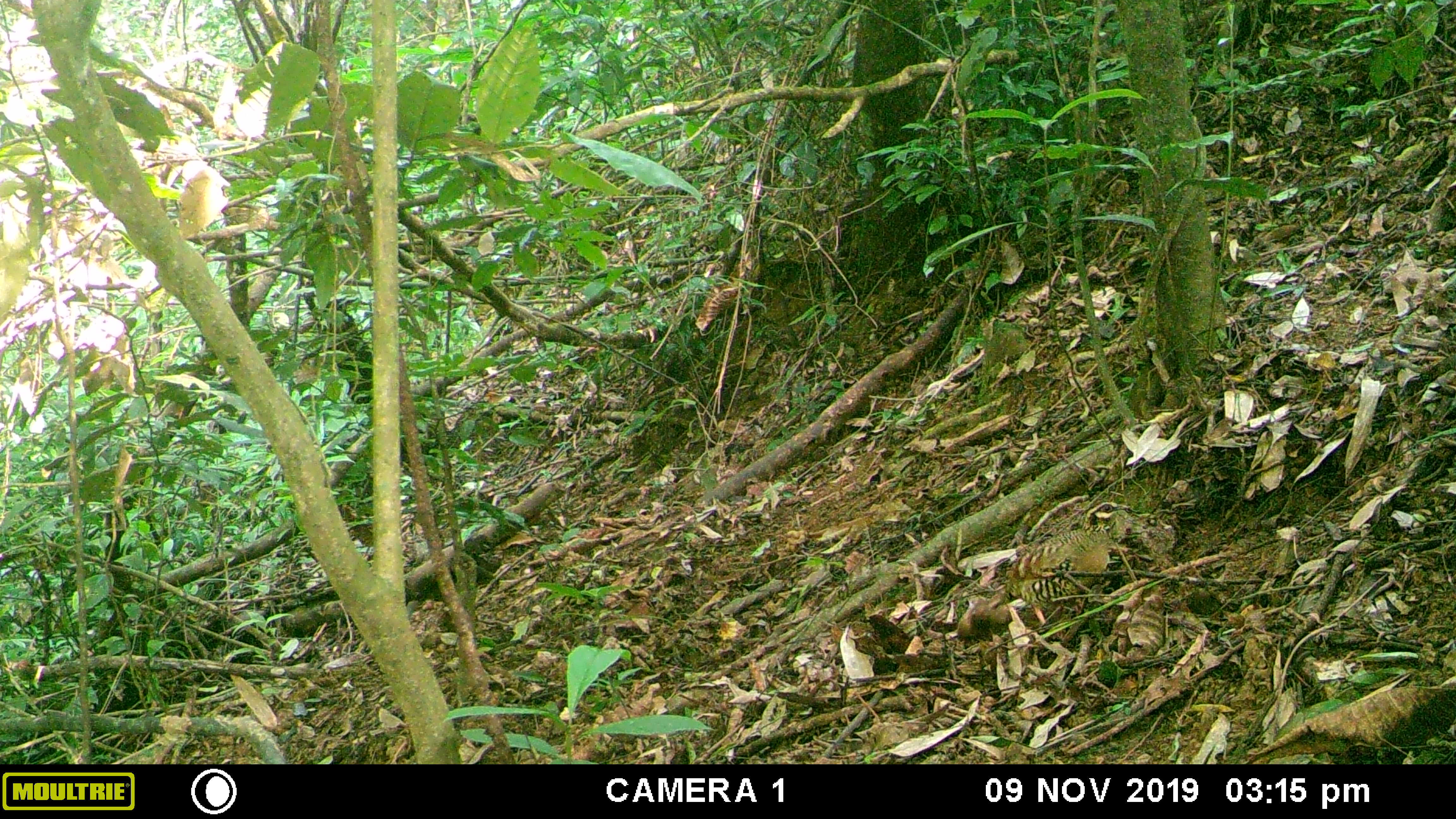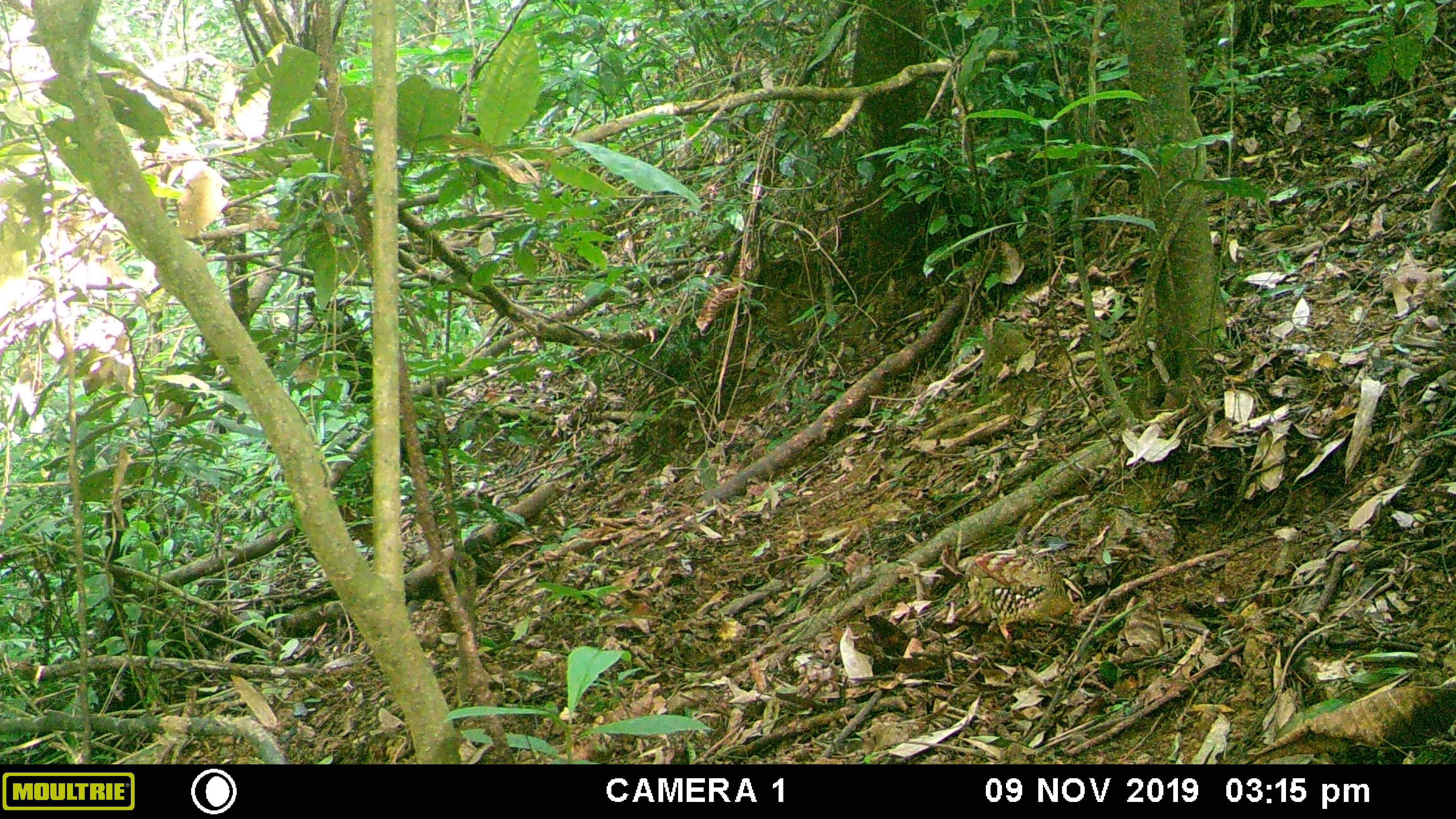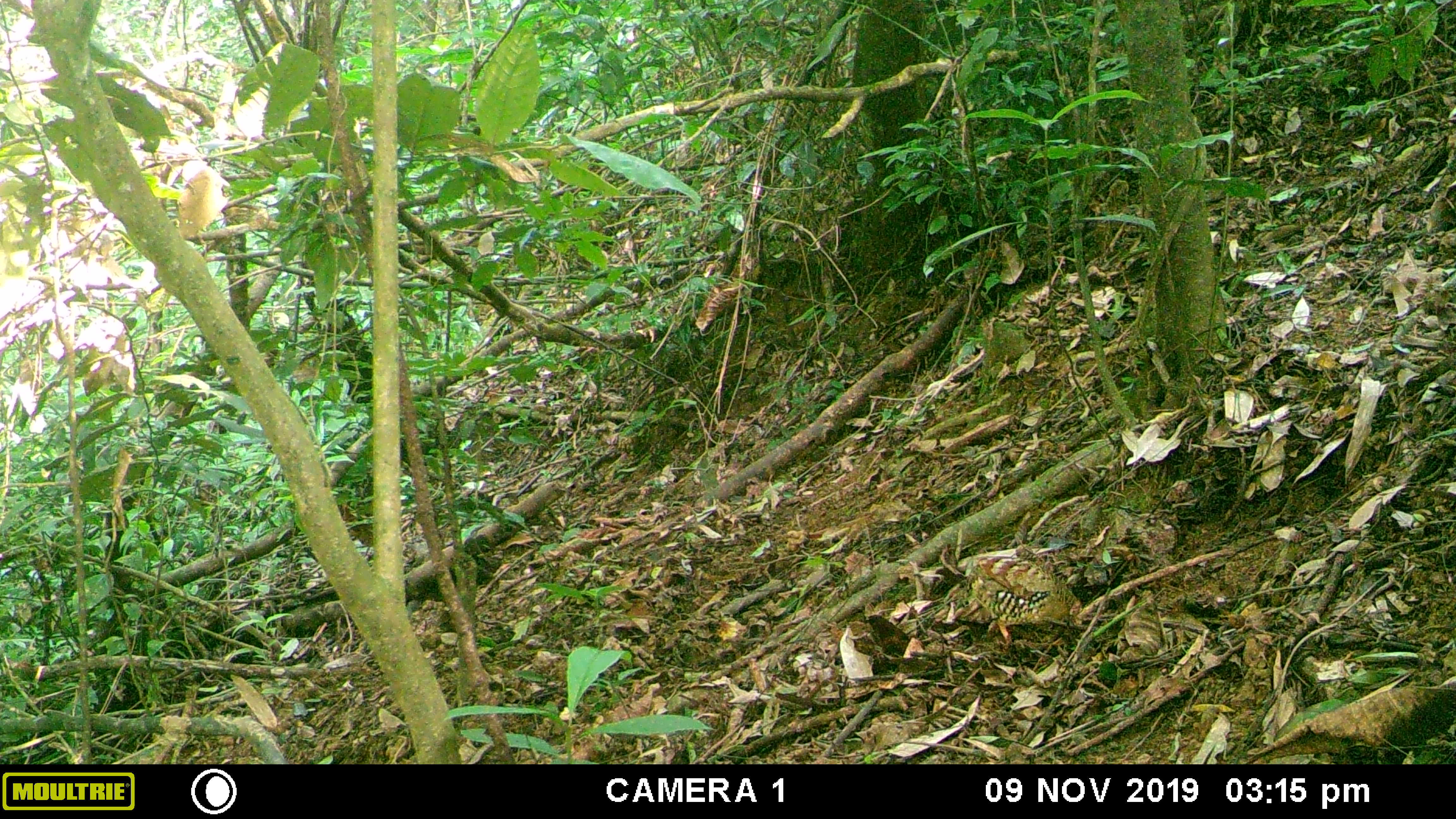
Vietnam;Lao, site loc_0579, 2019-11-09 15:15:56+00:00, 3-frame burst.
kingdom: Animalia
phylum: Chordata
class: Aves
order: Galliformes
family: Phasianidae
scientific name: Phasianidae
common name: partridge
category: unidentified partridge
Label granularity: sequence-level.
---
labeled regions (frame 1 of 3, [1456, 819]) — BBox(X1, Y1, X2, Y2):
unidentified partridge: BBox(1005, 501, 1131, 625)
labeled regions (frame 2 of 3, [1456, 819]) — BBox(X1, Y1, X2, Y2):
unidentified partridge: BBox(952, 544, 1085, 641)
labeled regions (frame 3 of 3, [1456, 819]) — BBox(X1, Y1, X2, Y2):
unidentified partridge: BBox(950, 555, 1082, 647)